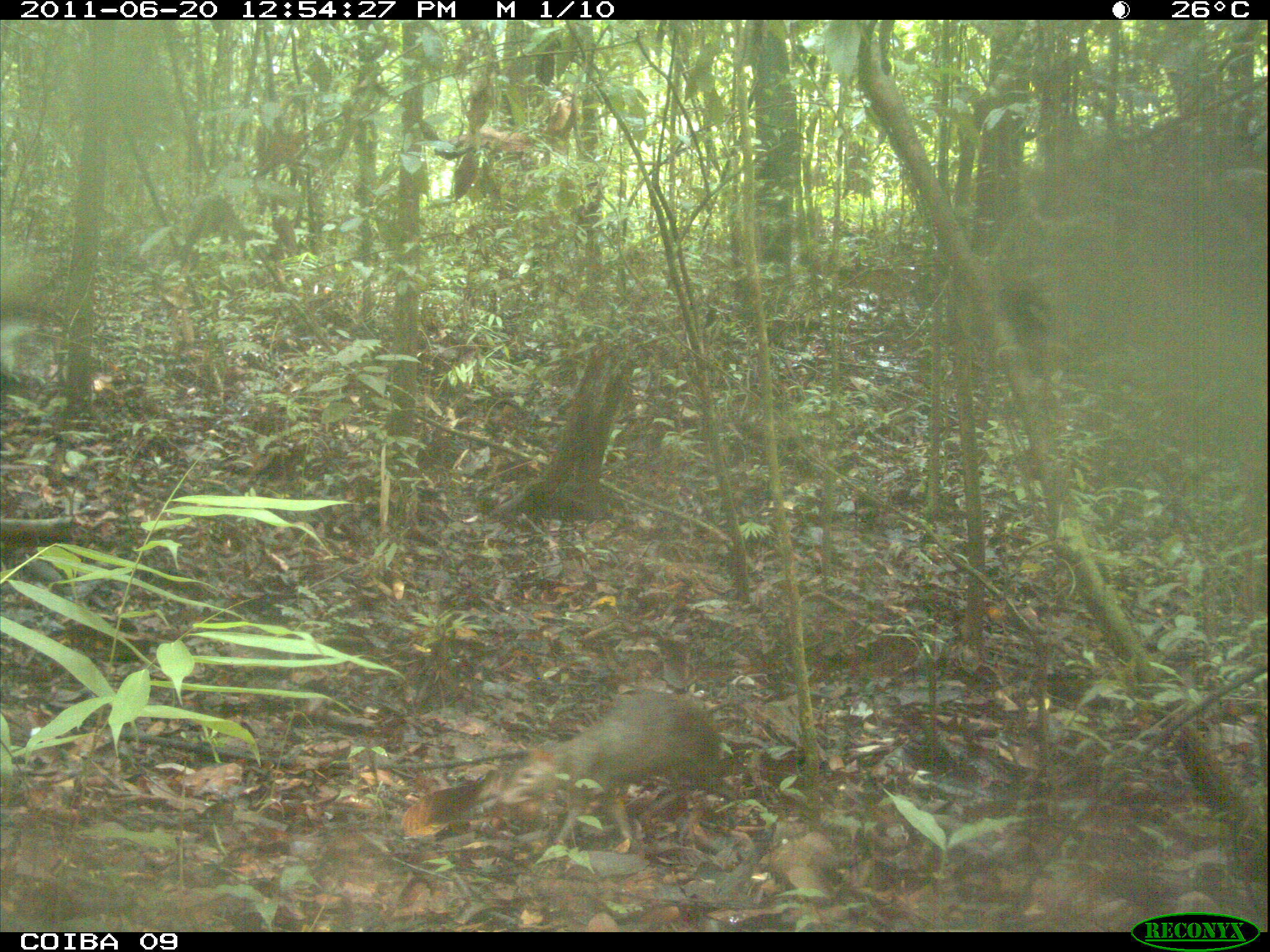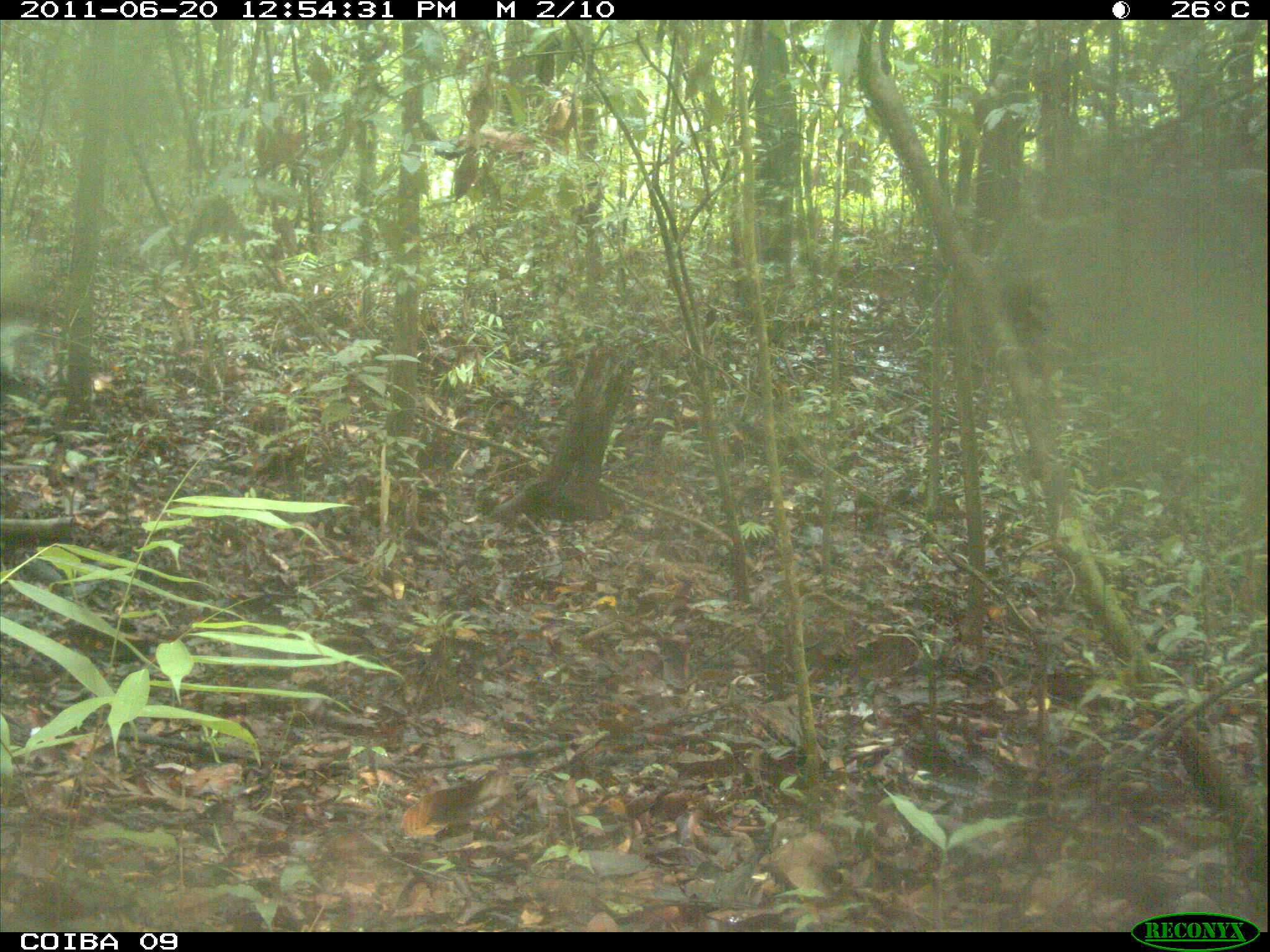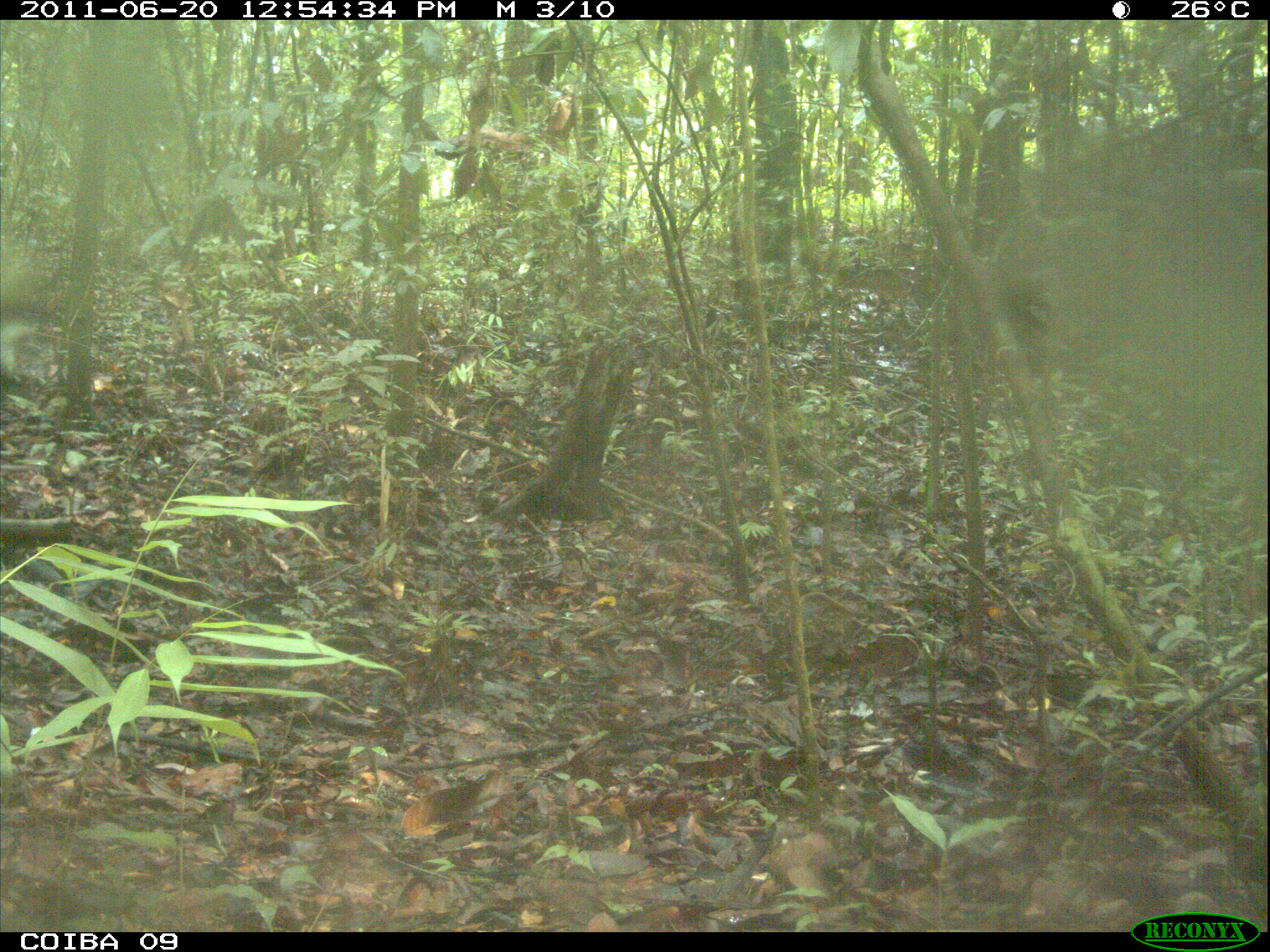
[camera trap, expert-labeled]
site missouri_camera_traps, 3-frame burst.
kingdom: Animalia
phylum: Chordata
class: Mammalia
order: Rodentia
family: Dasyproctidae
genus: Dasyprocta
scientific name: Dasyprocta coibae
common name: coiban agouti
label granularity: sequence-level